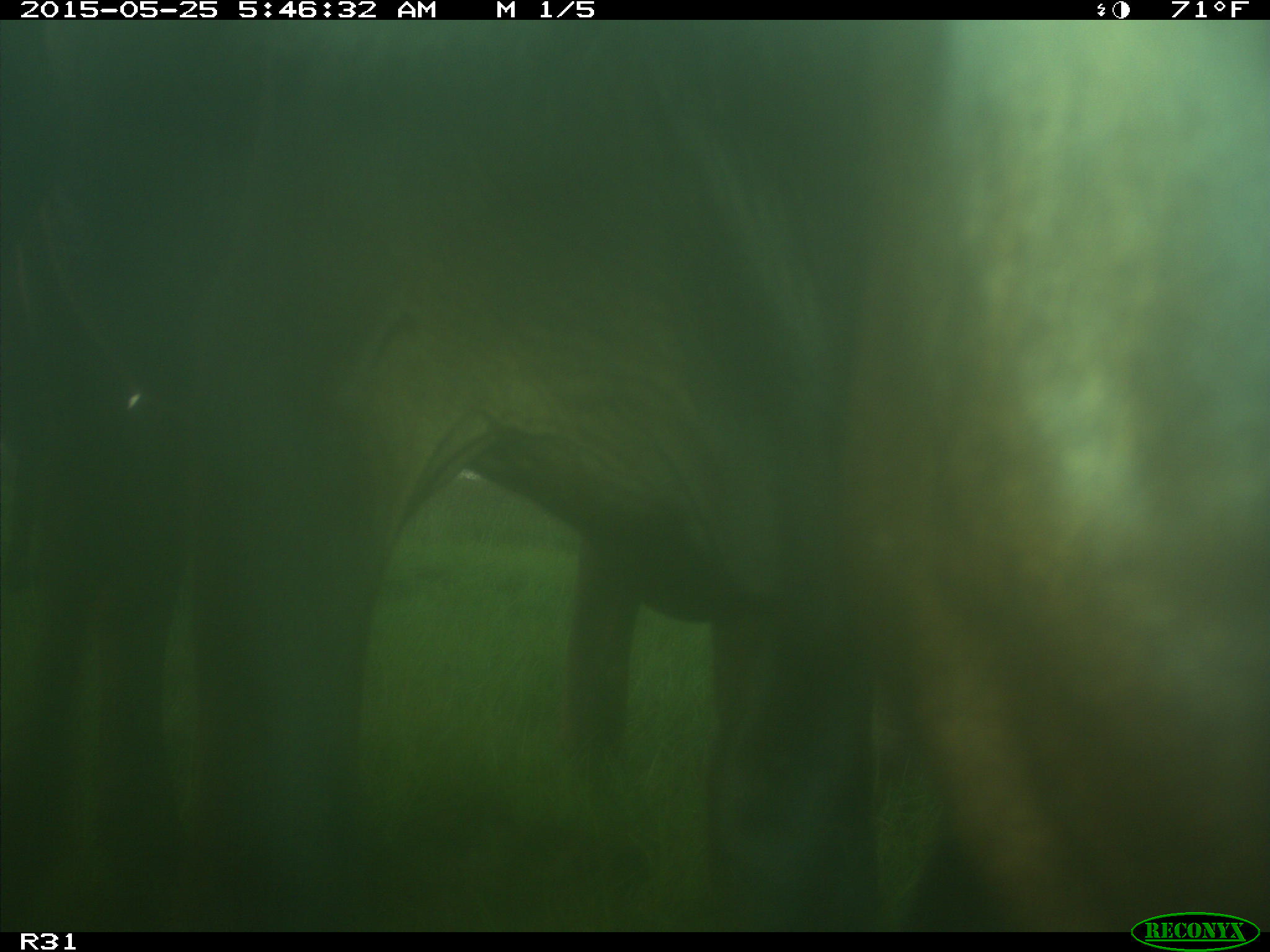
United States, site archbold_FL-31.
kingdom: Animalia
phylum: Chordata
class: Mammalia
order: Artiodactyla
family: Bovidae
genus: Bos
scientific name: Bos taurus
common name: domestic cow